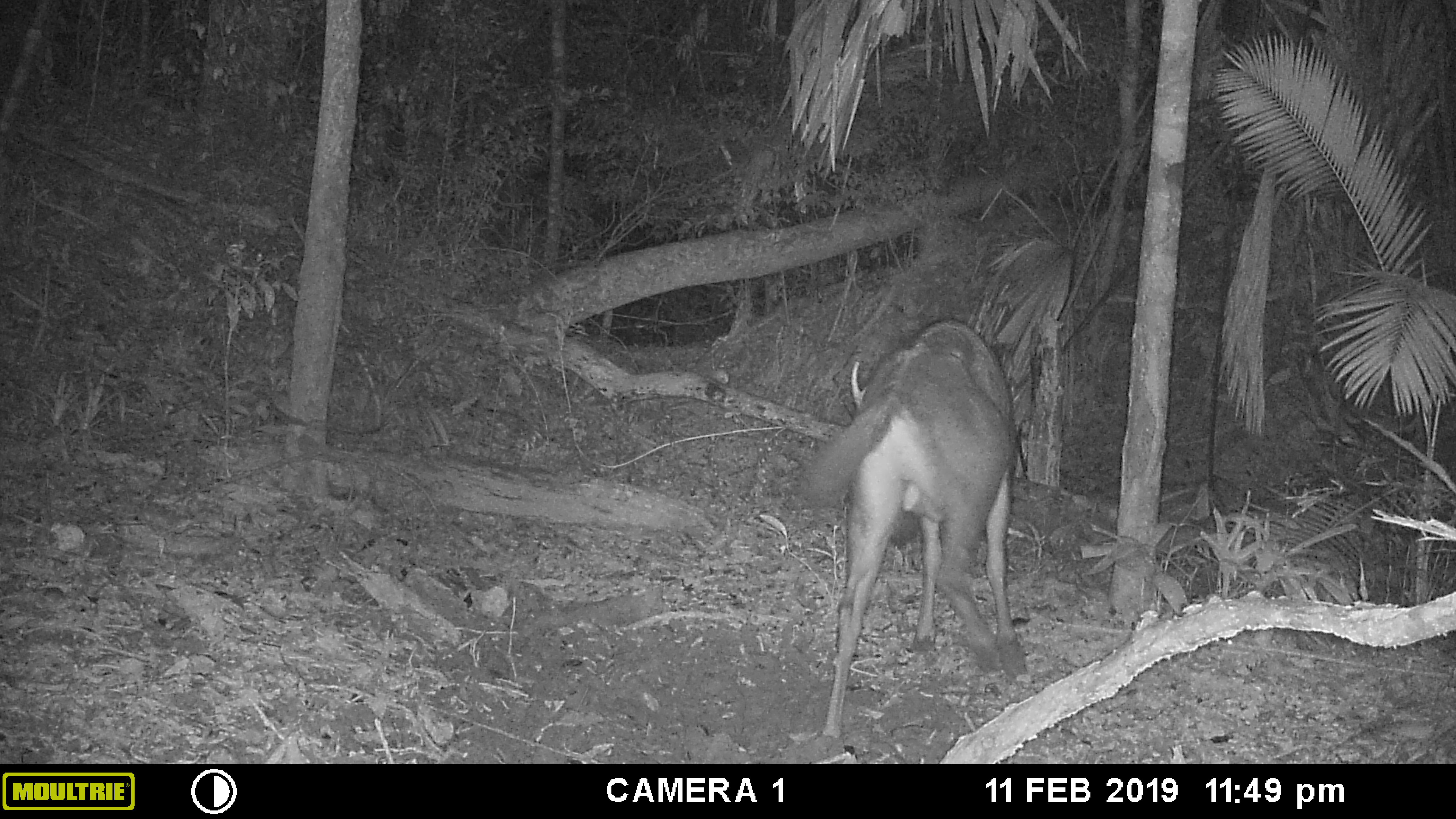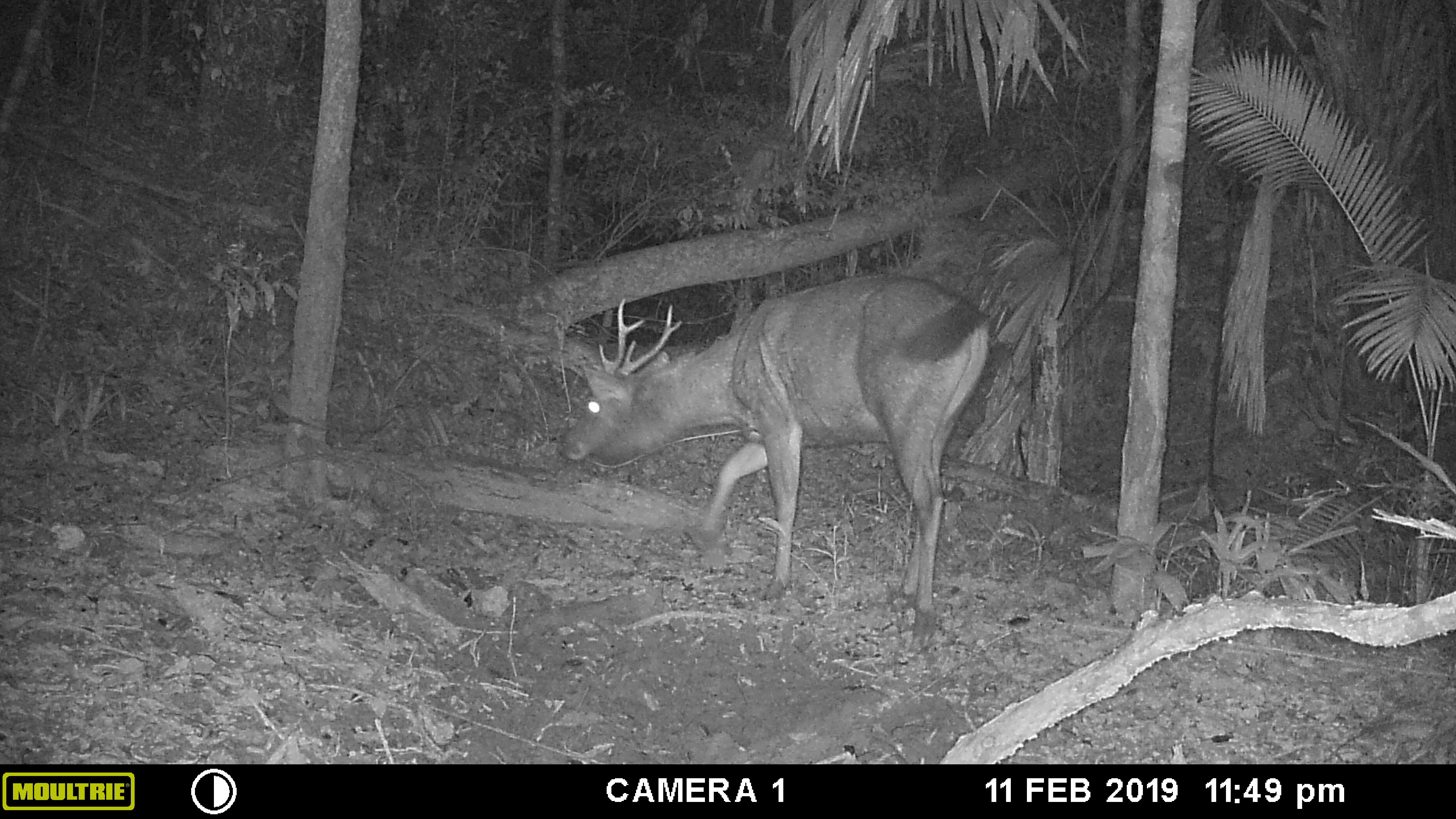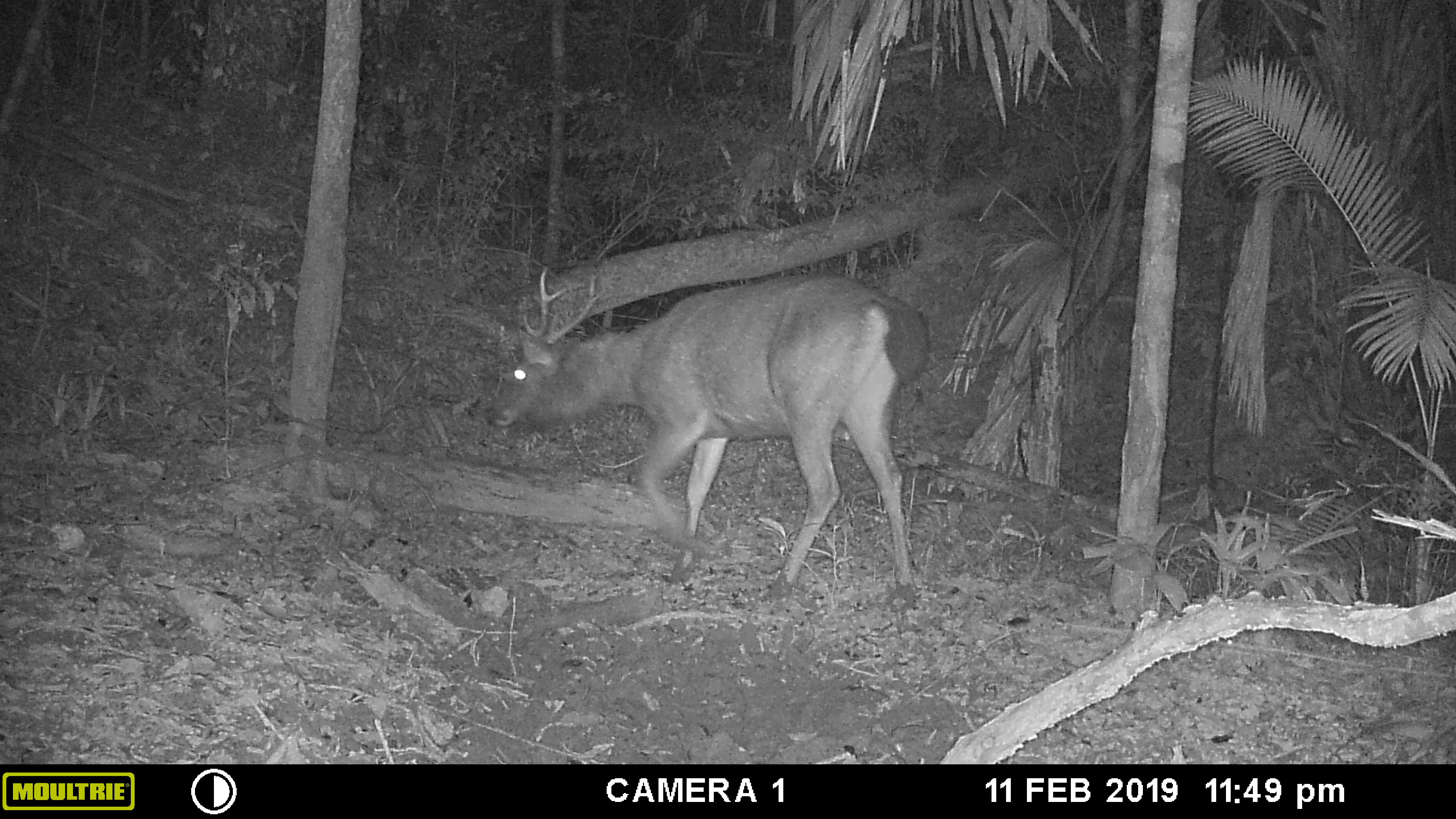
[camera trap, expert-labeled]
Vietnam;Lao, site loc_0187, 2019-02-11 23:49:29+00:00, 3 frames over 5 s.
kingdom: Animalia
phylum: Chordata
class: Mammalia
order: Artiodactyla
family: Cervidae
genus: Rusa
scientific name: Rusa unicolor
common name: sambar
Sambar (Rusa unicolor). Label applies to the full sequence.